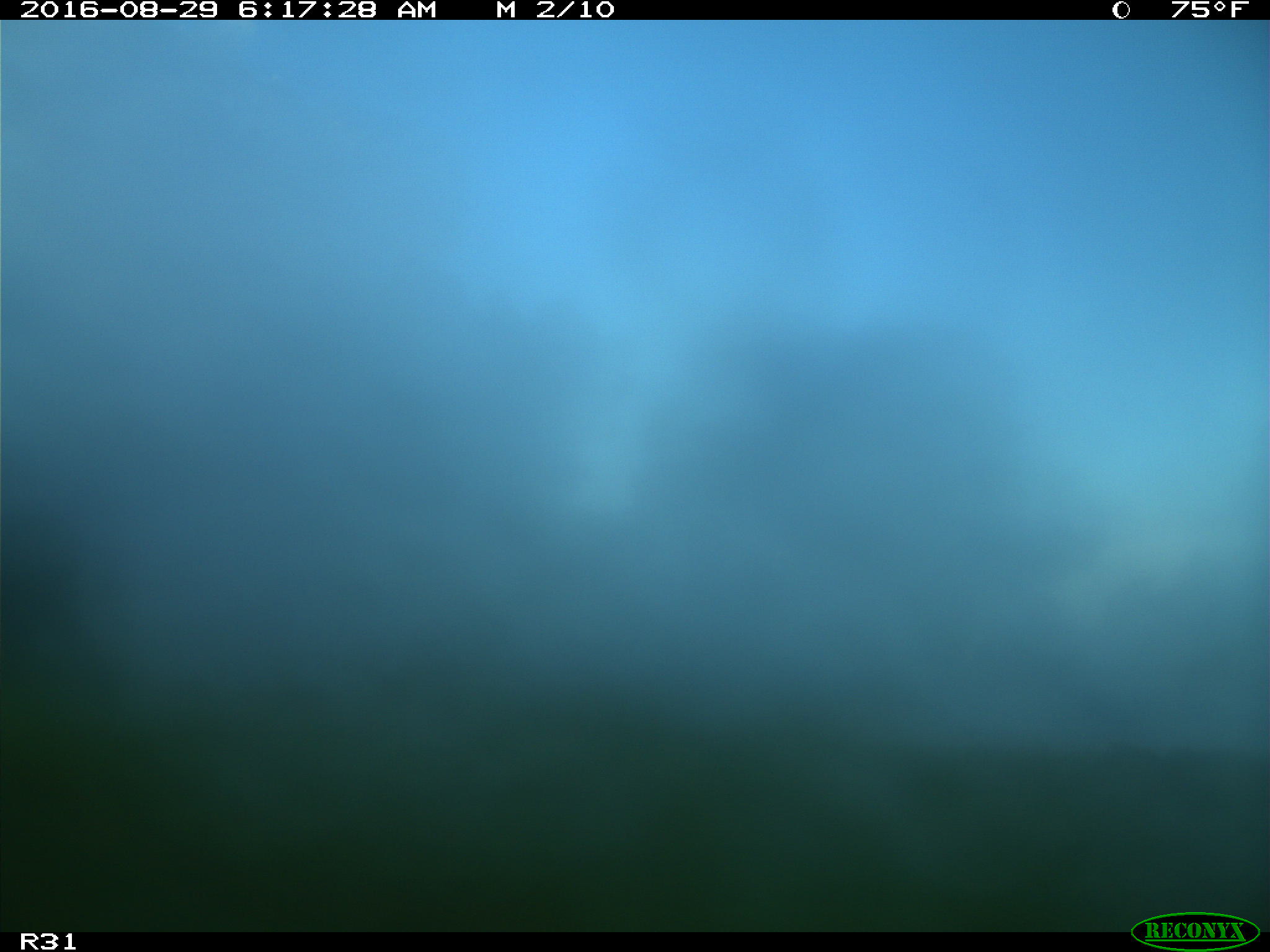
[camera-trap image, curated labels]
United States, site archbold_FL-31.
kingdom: Animalia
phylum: Chordata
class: Mammalia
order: Artiodactyla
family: Bovidae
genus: Bos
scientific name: Bos taurus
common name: domestic cow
Bos taurus (domestic cow).